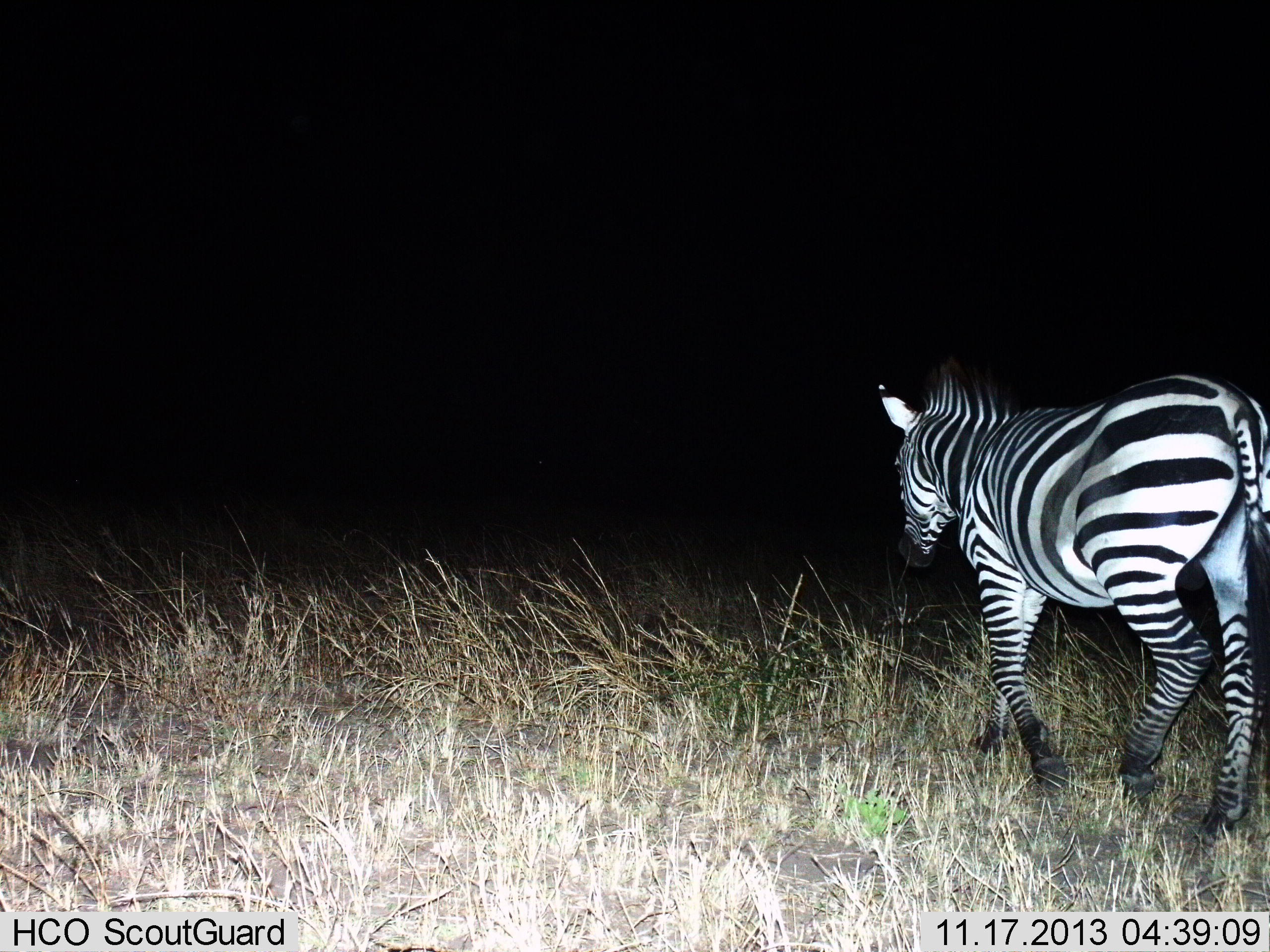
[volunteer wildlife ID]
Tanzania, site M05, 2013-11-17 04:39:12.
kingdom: Animalia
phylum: Chordata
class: Mammalia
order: Perissodactyla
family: Equidae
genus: Equus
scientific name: Equus quagga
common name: plains zebra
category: zebra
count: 1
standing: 10%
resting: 0%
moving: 90%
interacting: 0%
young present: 0%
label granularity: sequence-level